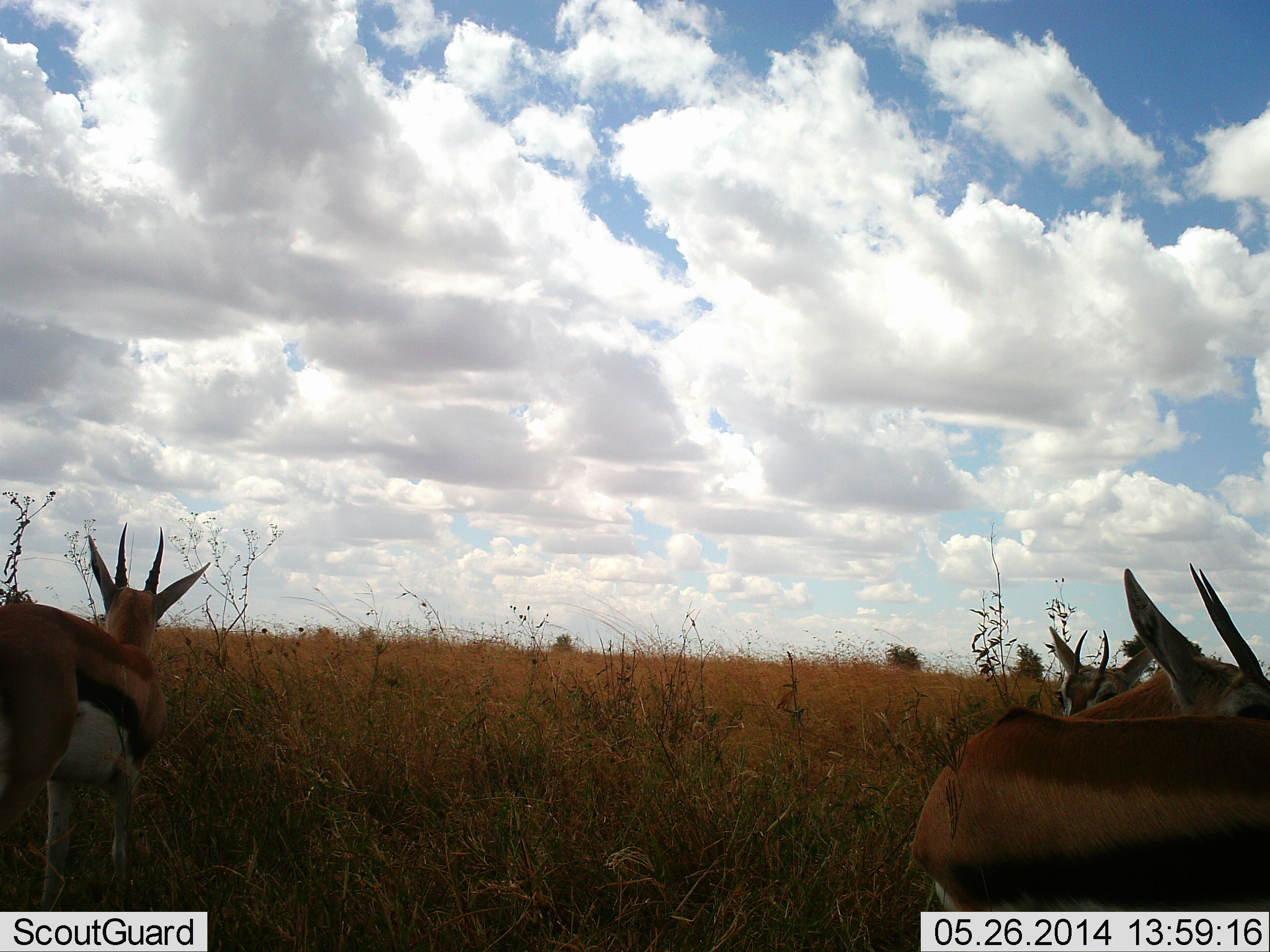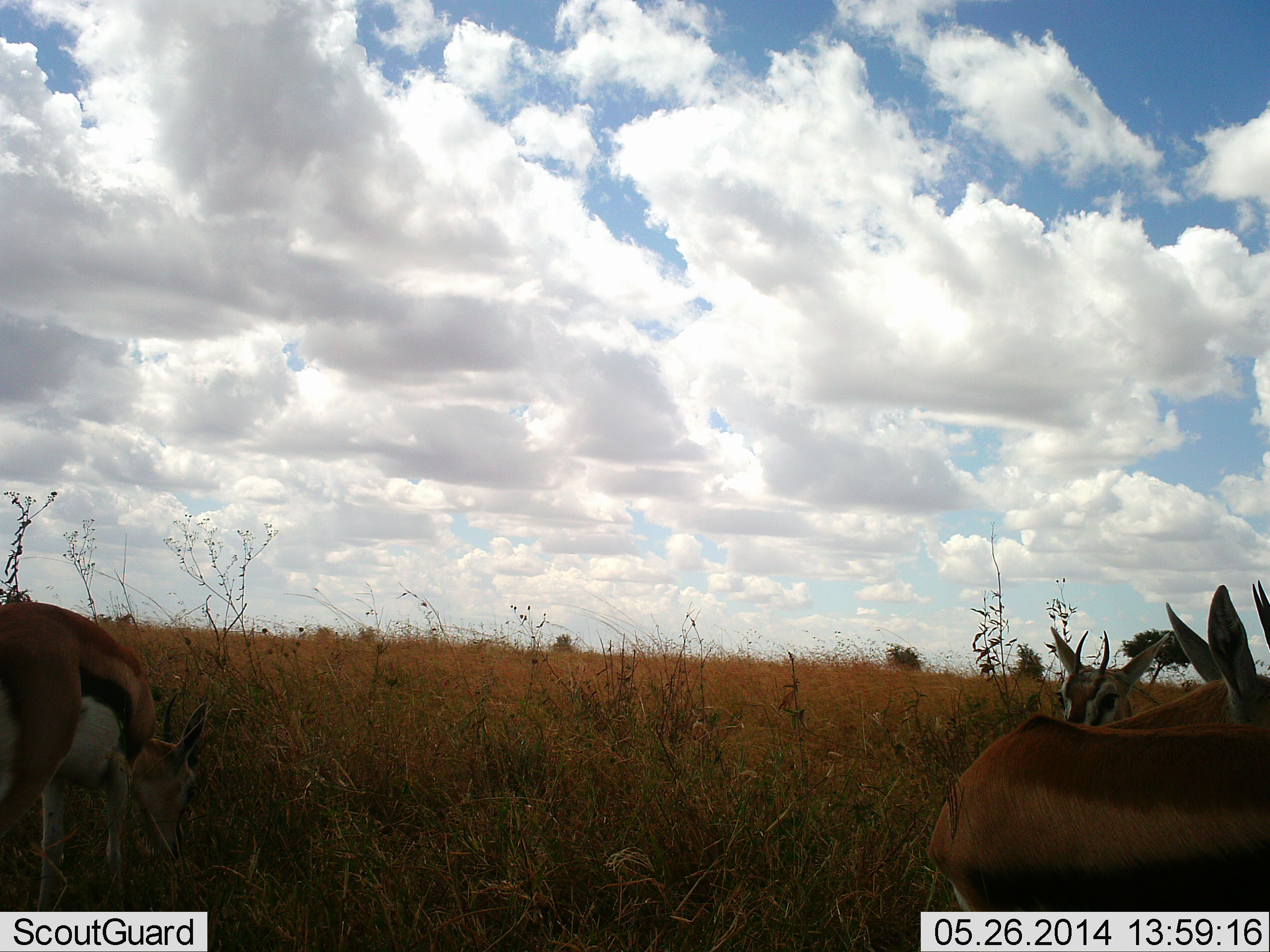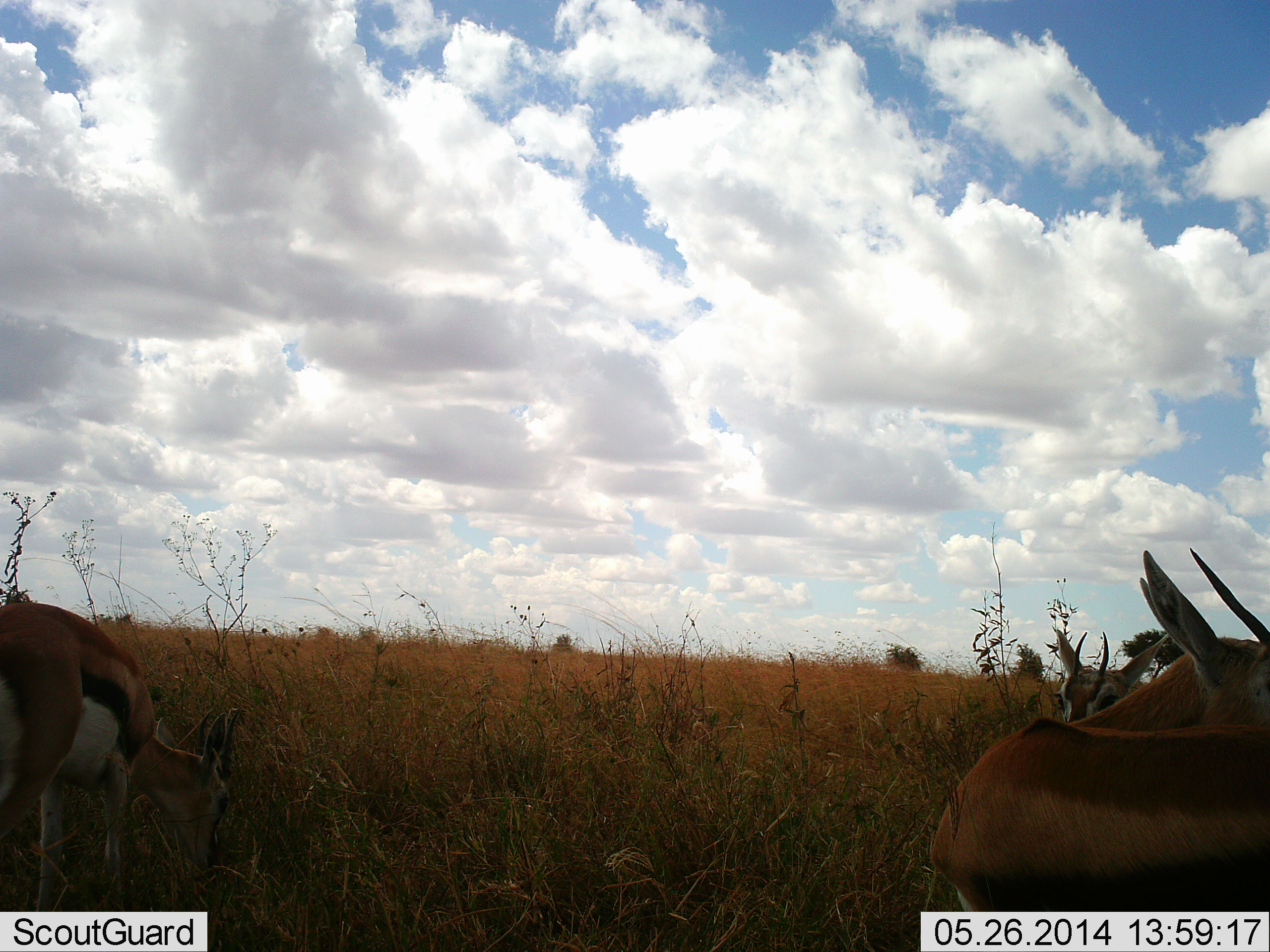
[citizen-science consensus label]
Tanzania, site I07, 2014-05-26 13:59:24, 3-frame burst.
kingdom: Animalia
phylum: Chordata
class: Mammalia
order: Artiodactyla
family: Bovidae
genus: Eudorcas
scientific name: Eudorcas thomsonii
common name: thomson's gazelle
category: gazellethomsons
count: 3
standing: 90%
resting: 0%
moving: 0%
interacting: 0%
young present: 0%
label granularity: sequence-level